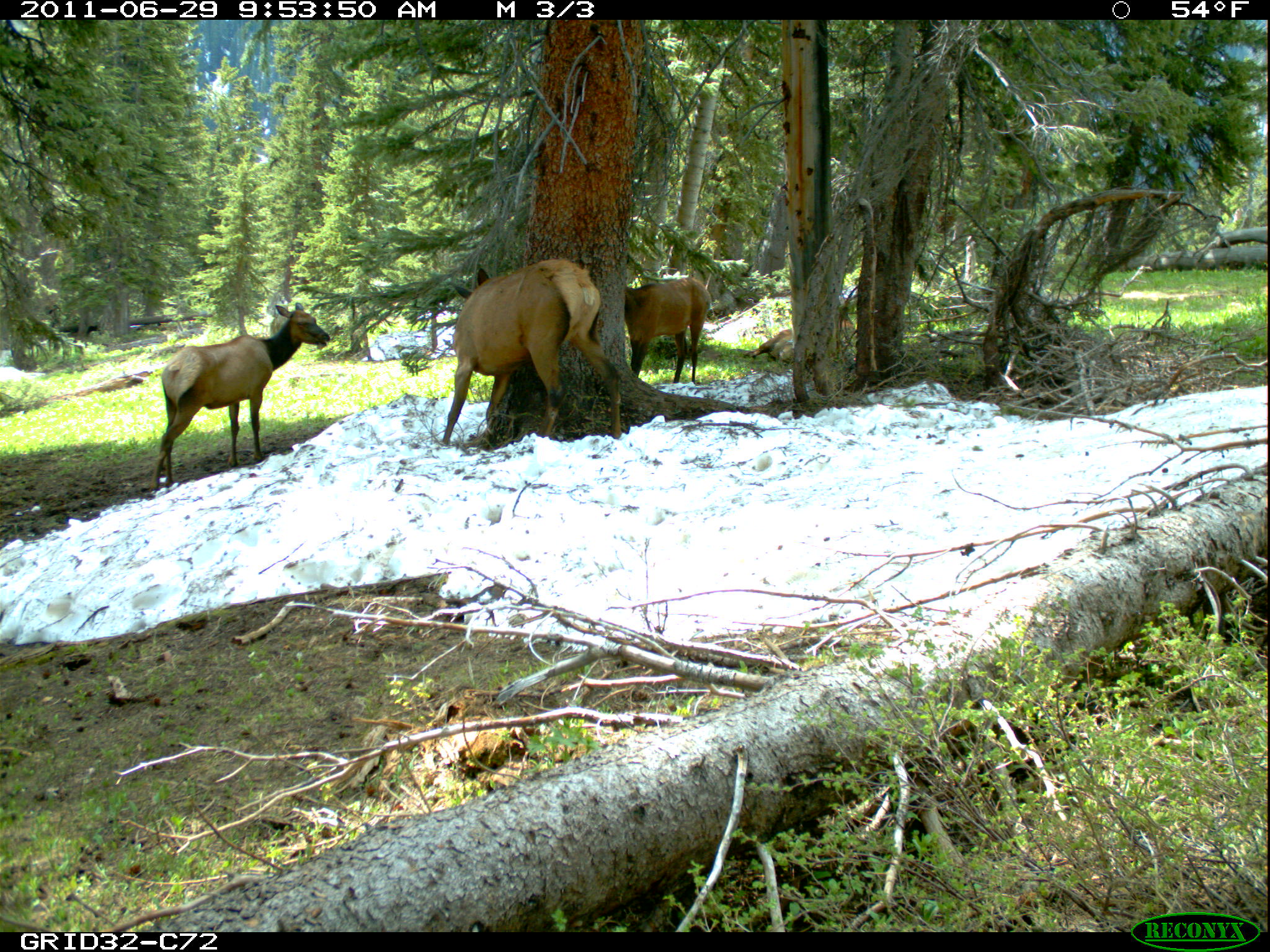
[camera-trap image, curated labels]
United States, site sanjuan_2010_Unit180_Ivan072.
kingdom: Animalia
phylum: Chordata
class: Mammalia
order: Artiodactyla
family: Cervidae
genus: Cervus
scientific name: Cervus elaphus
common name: red deer